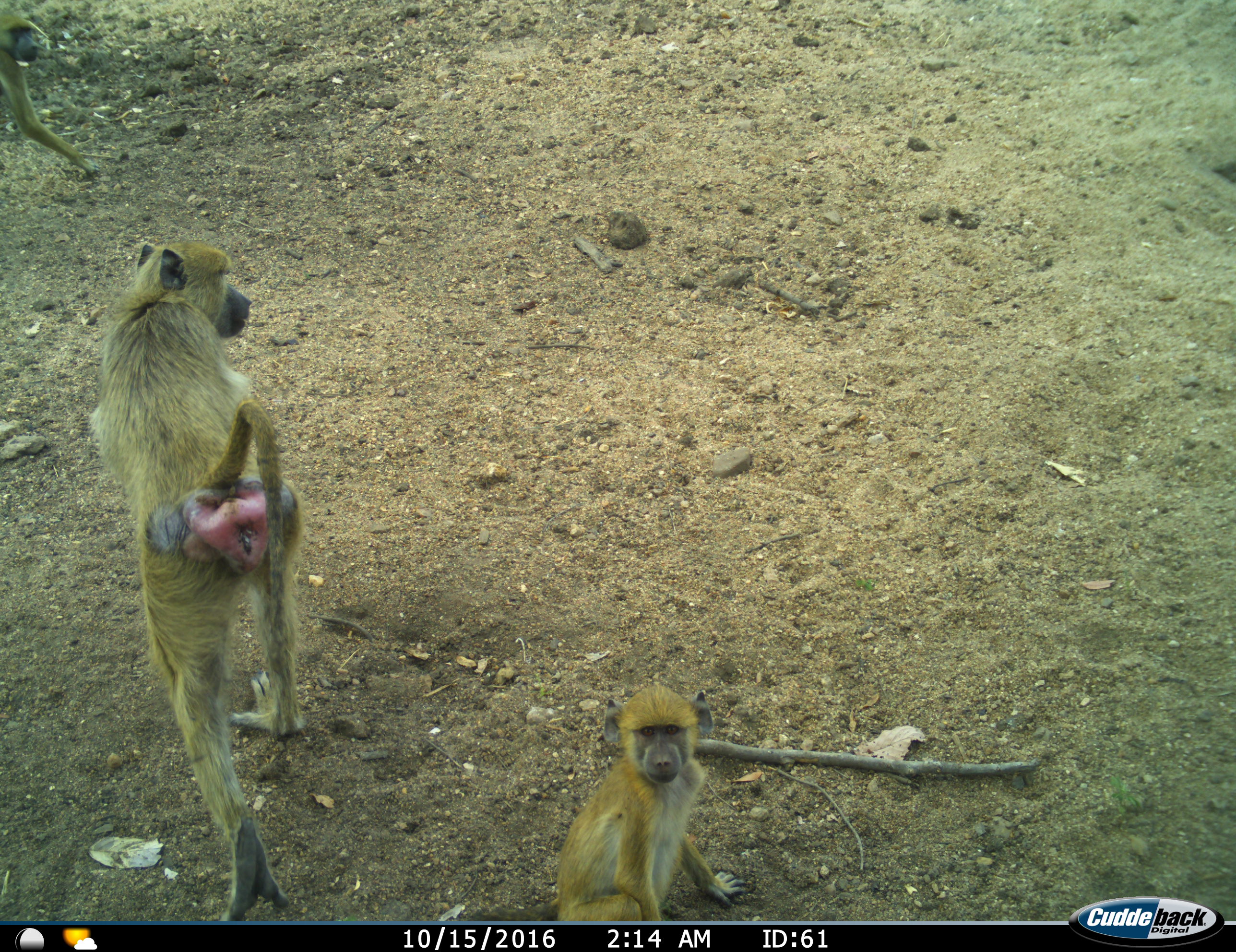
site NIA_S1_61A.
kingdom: Animalia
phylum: Chordata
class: Mammalia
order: Primates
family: Cercopithecidae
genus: Papio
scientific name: Papio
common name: baboon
Baboon (Papio), count 3. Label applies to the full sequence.